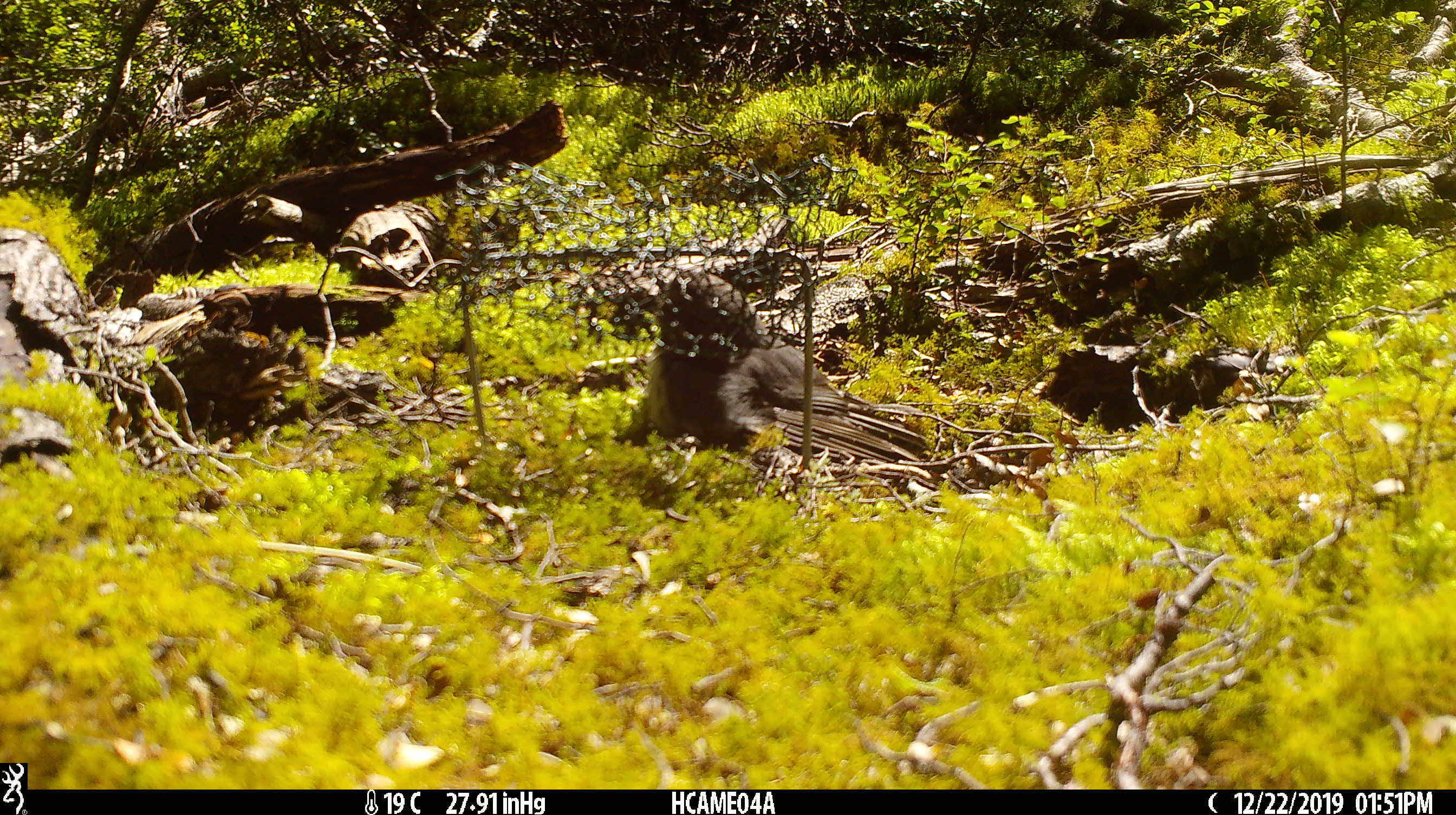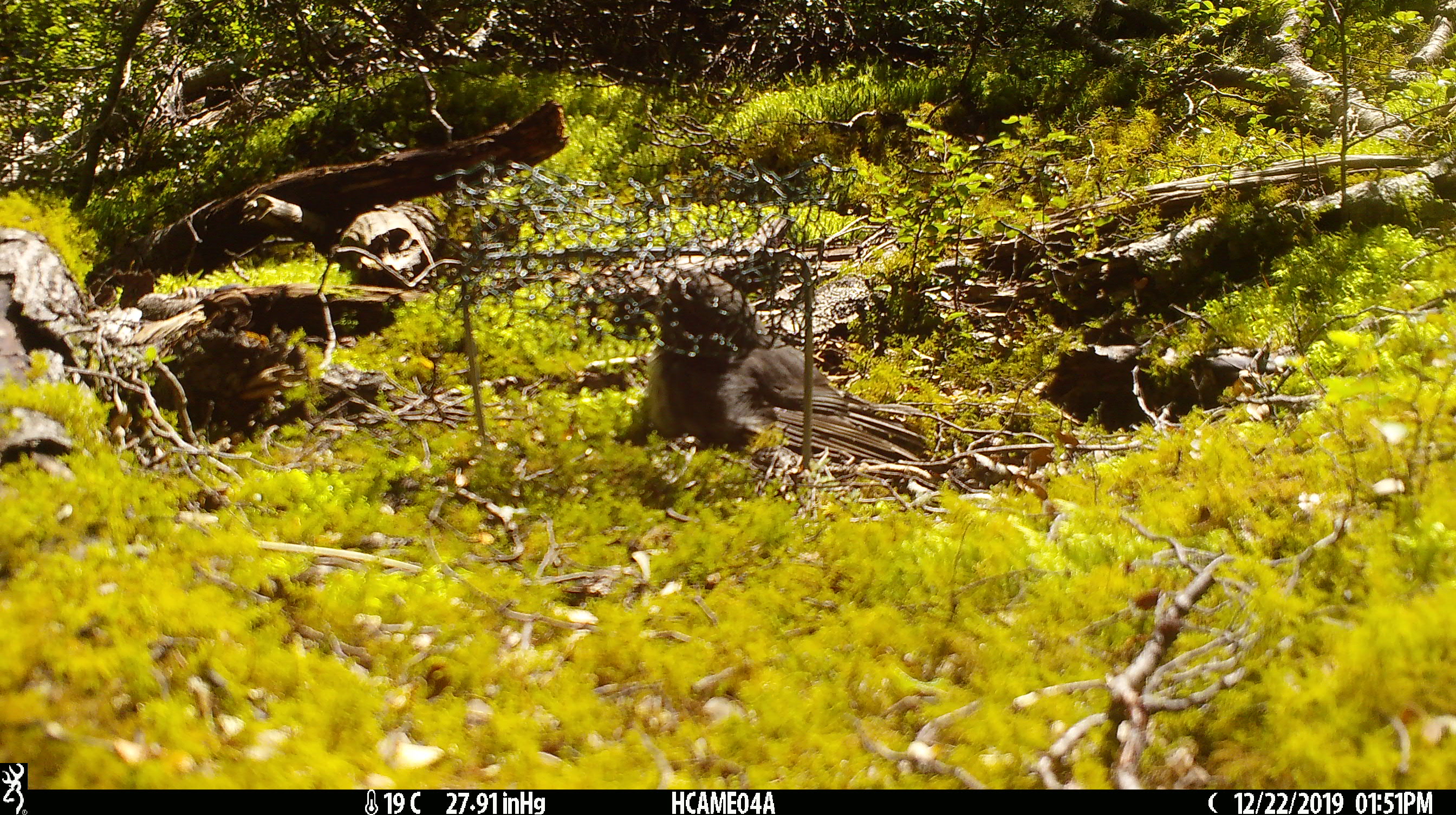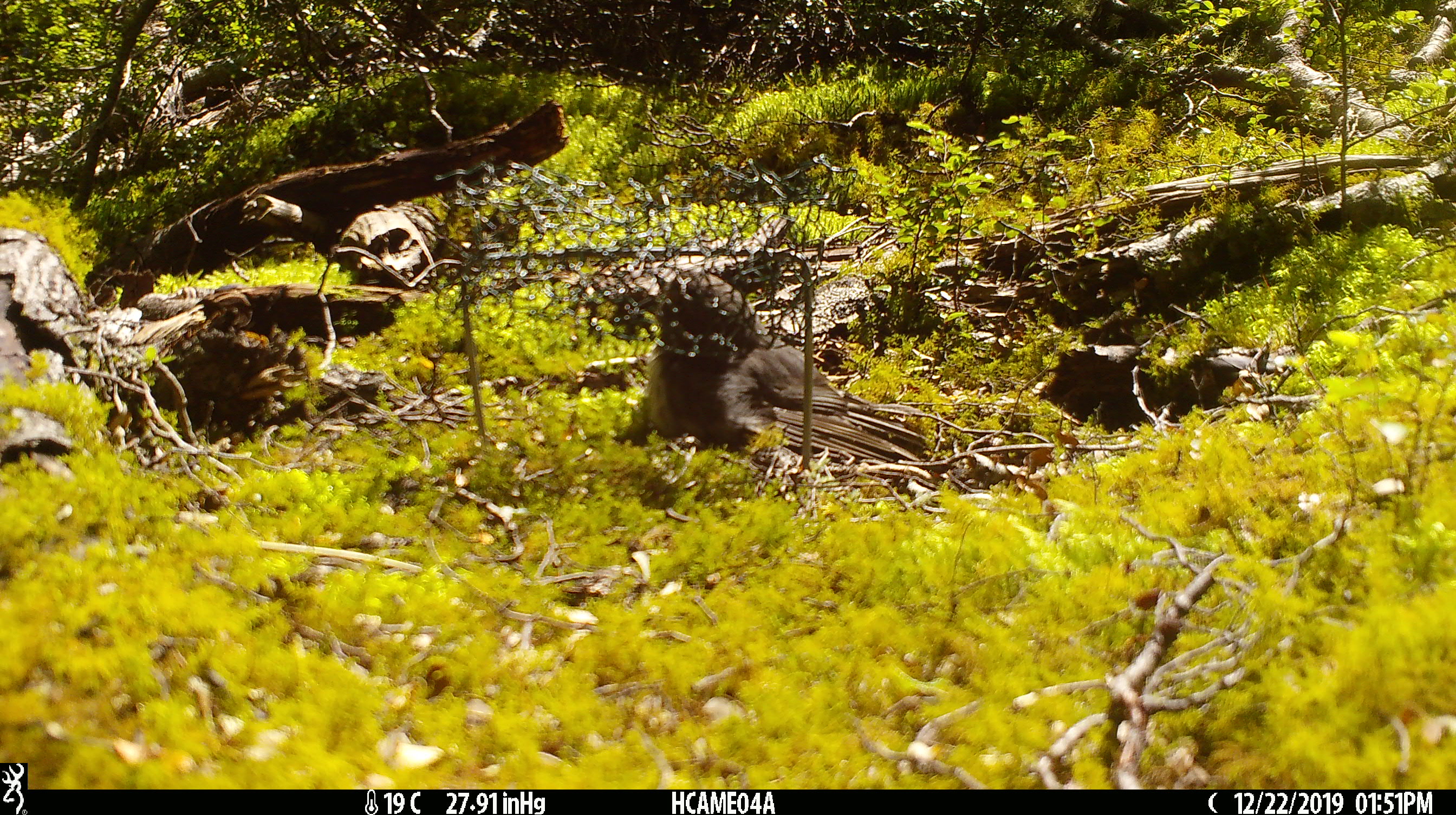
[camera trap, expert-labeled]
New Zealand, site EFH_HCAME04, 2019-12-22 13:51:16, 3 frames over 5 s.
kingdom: Animalia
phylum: Chordata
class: Aves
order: Passeriformes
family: Petroicidae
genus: Petroica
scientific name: Petroica australis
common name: new zealand robin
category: robin